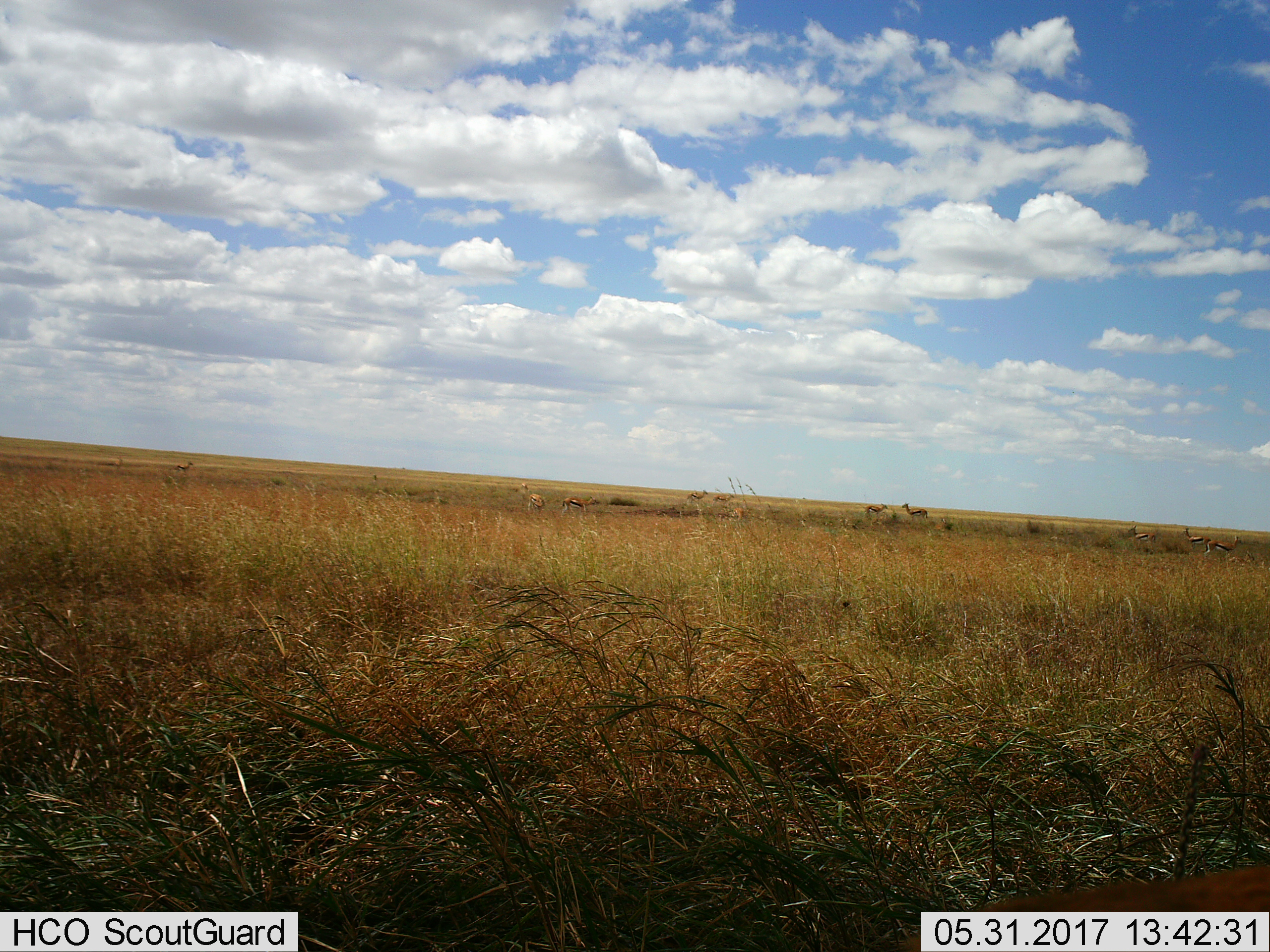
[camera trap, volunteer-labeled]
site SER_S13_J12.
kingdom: Animalia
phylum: Chordata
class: Mammalia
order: Artiodactyla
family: Bovidae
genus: Eudorcas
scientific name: Eudorcas thomsonii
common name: thomson's gazelle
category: gazellethomsons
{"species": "gazellethomsons (thomson's gazelle) (Eudorcas thomsonii)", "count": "11-50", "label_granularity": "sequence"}